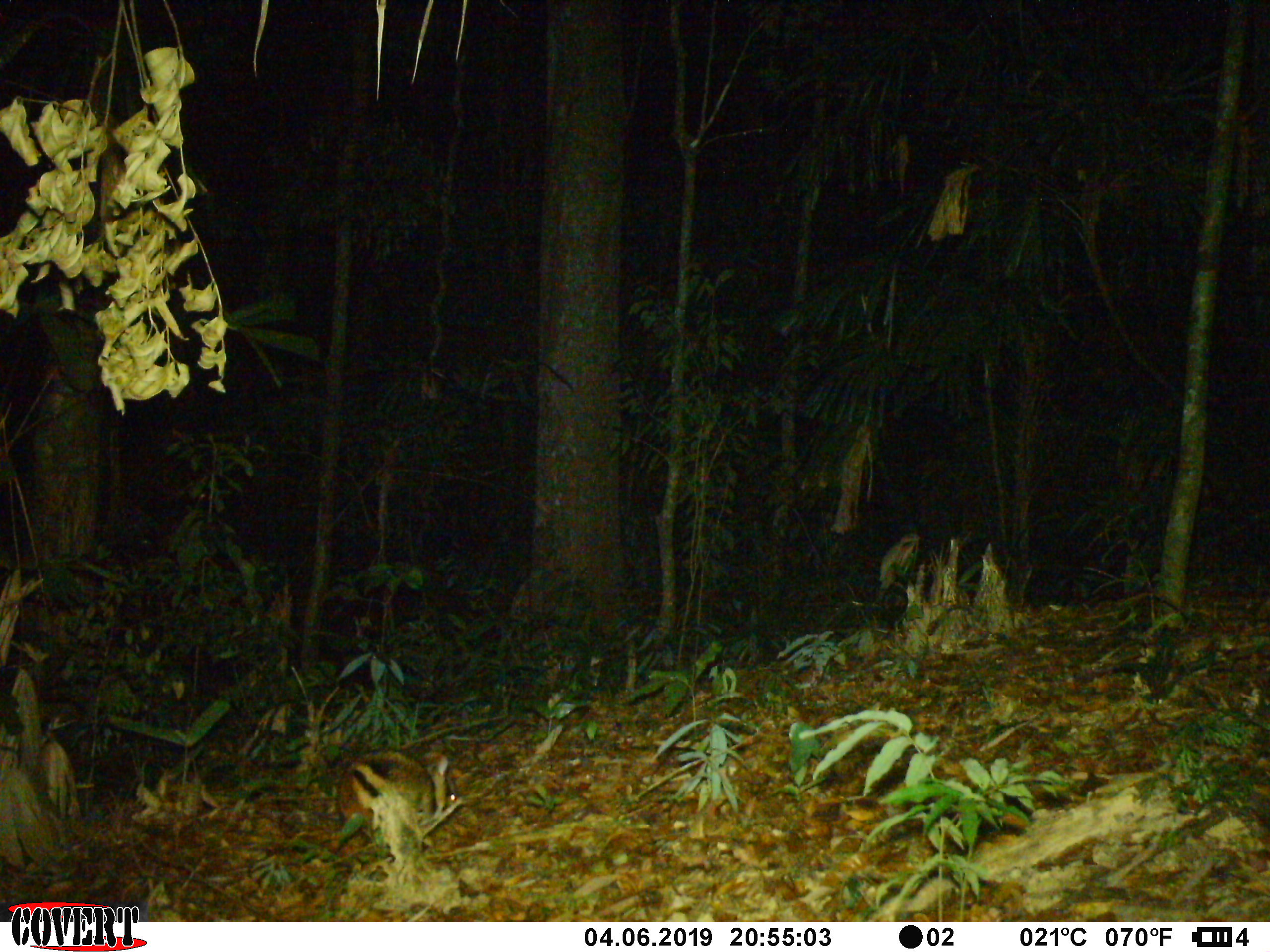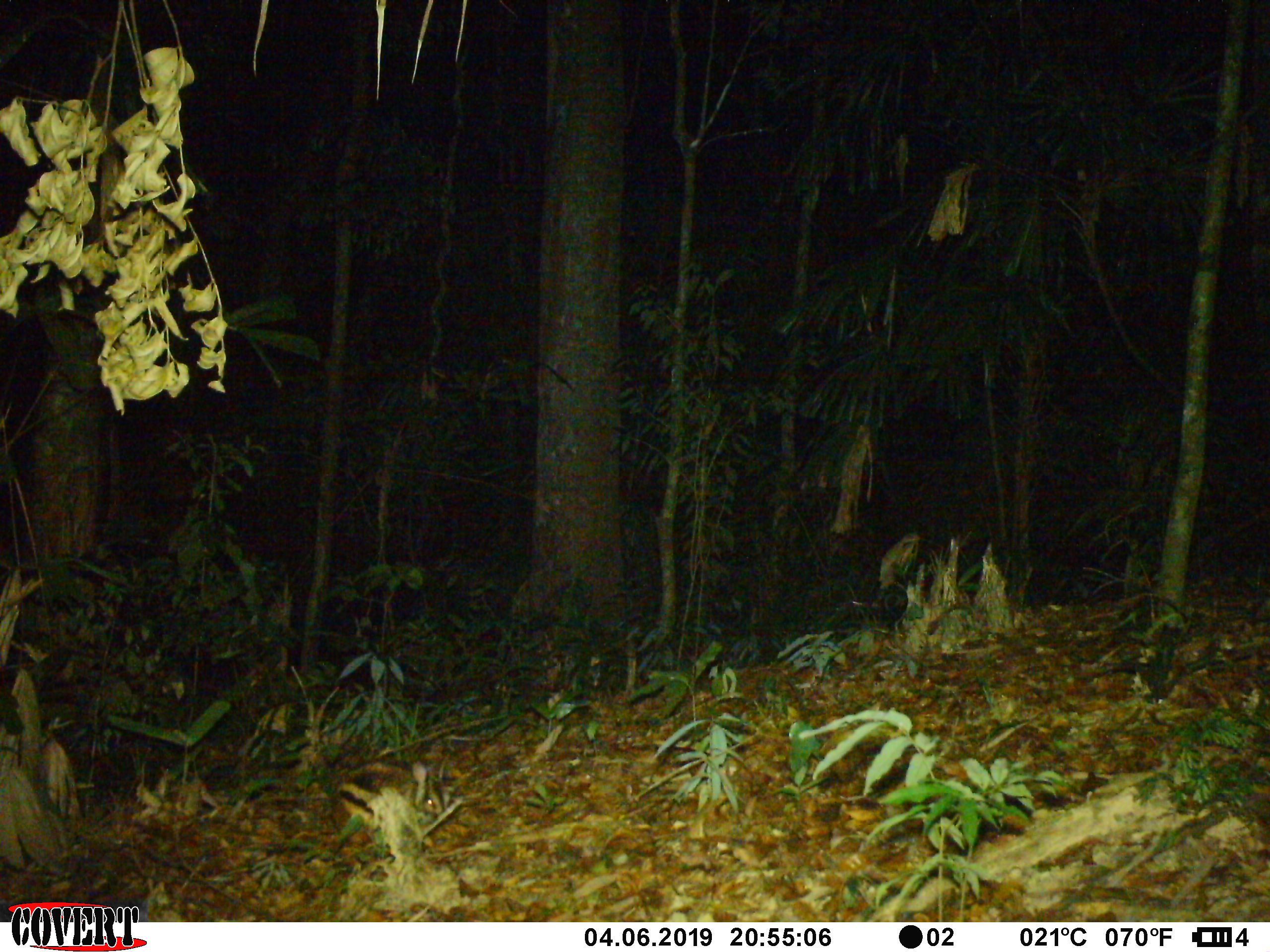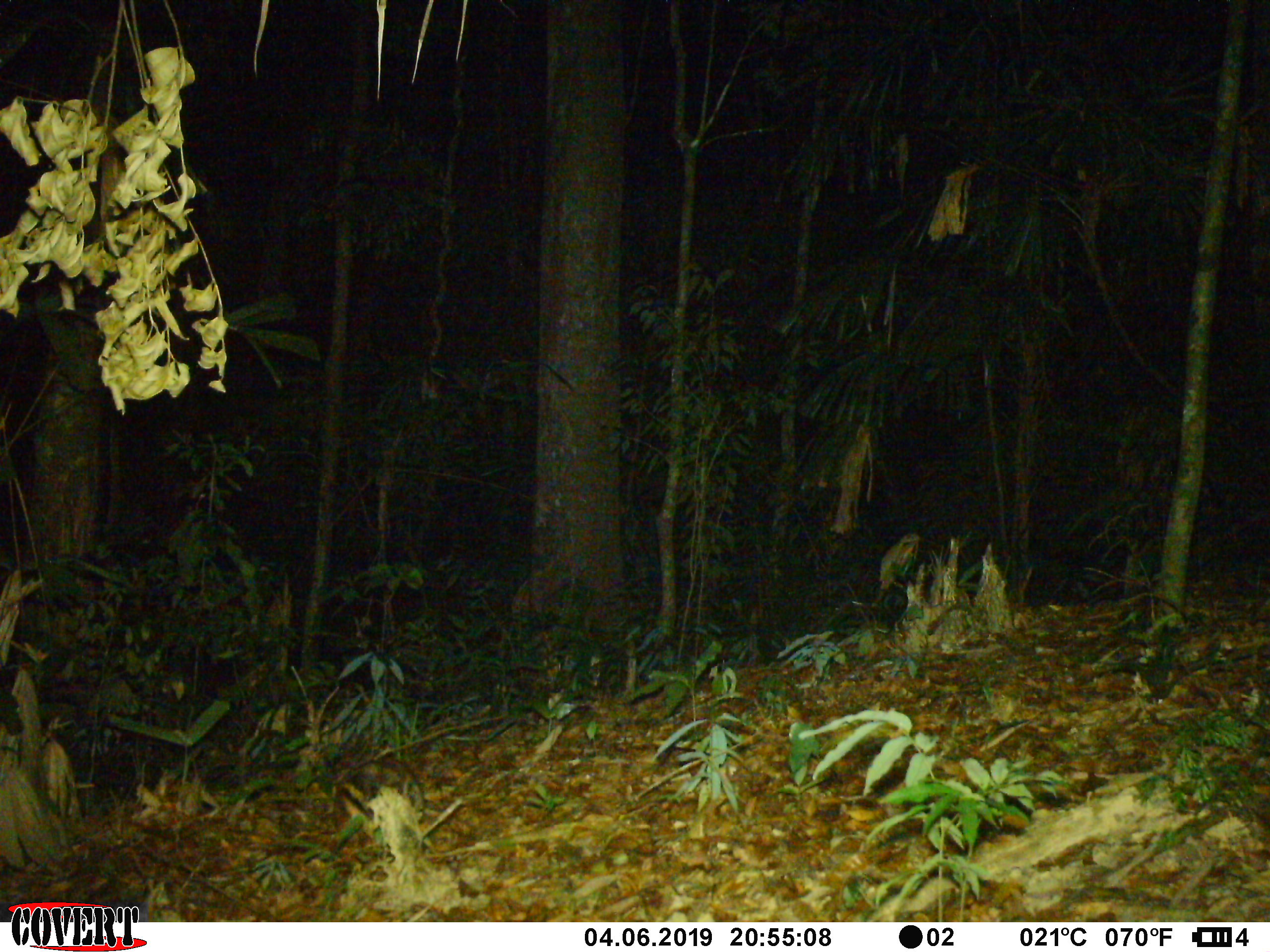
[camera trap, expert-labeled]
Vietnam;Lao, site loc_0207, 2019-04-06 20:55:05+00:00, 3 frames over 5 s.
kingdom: Animalia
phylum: Chordata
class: Mammalia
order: Lagomorpha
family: Leporidae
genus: Nesolagus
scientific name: Nesolagus timminsi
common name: annamite striped rabbit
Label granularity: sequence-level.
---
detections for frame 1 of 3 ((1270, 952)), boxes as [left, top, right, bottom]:
annamite striped rabbit: [335, 749, 456, 847]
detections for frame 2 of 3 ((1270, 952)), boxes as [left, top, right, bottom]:
annamite striped rabbit: [258, 761, 451, 833]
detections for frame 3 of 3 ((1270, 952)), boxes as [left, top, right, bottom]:
annamite striped rabbit: [248, 758, 423, 847]